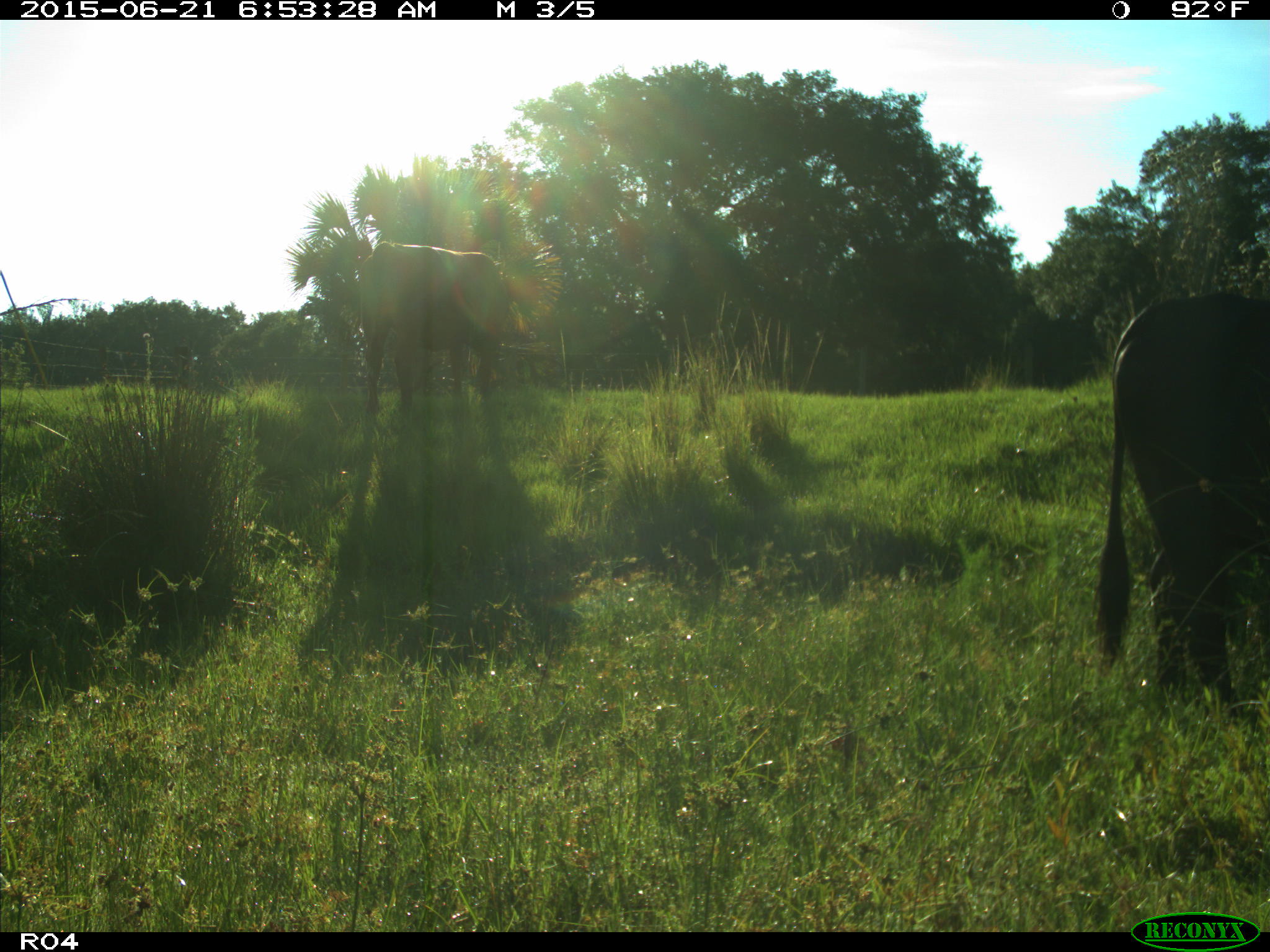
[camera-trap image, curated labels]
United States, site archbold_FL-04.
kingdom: Animalia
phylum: Chordata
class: Mammalia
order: Artiodactyla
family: Bovidae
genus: Bos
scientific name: Bos taurus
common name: domestic cow